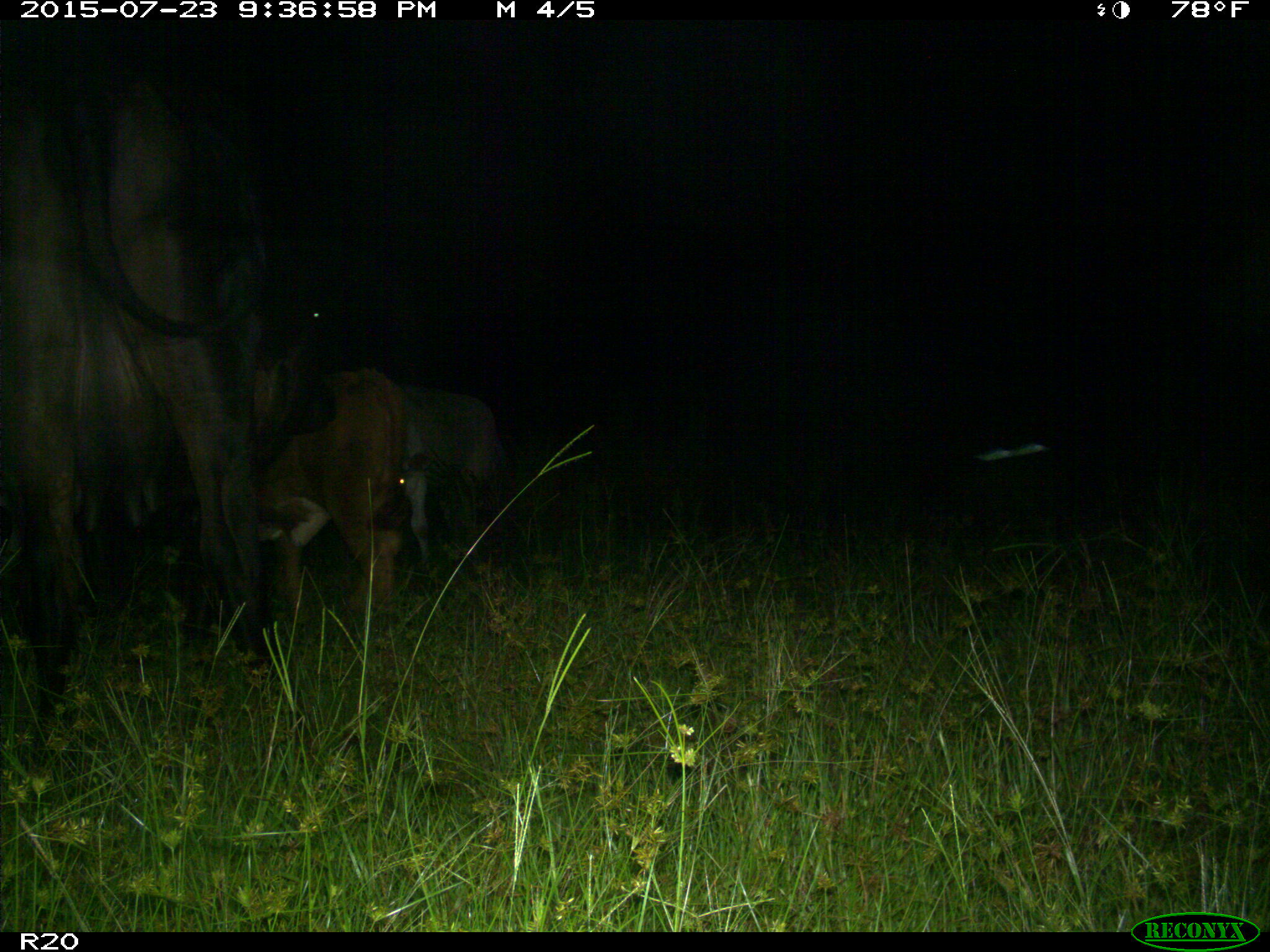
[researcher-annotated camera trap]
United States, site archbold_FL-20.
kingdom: Animalia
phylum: Chordata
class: Mammalia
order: Artiodactyla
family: Bovidae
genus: Bos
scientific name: Bos taurus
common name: domestic cow